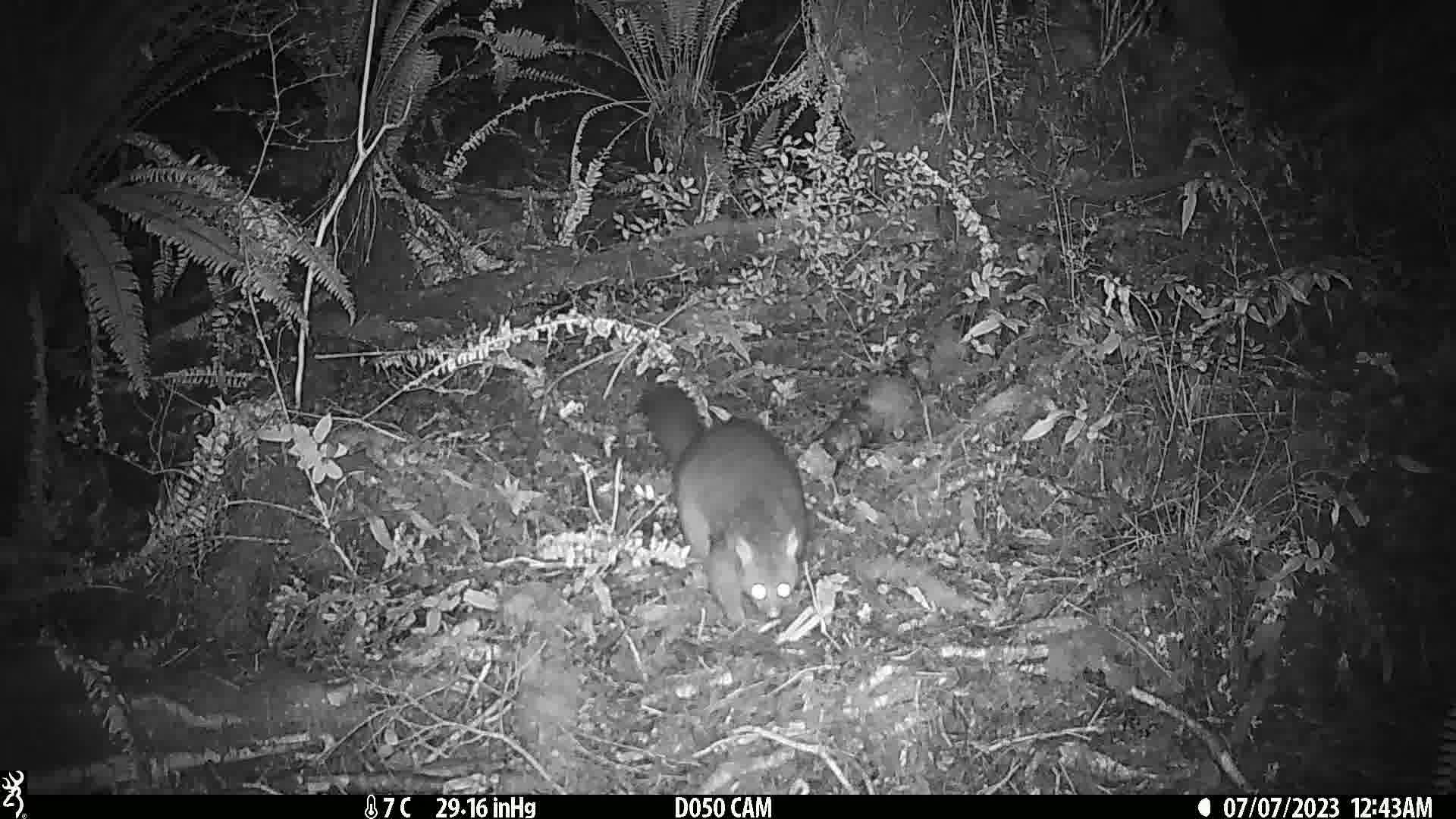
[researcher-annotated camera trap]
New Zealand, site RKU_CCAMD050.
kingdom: Animalia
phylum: Chordata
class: Mammalia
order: Diprotodontia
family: Phalangeridae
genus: Trichosurus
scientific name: Trichosurus vulpecula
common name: common brushtail possum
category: possum